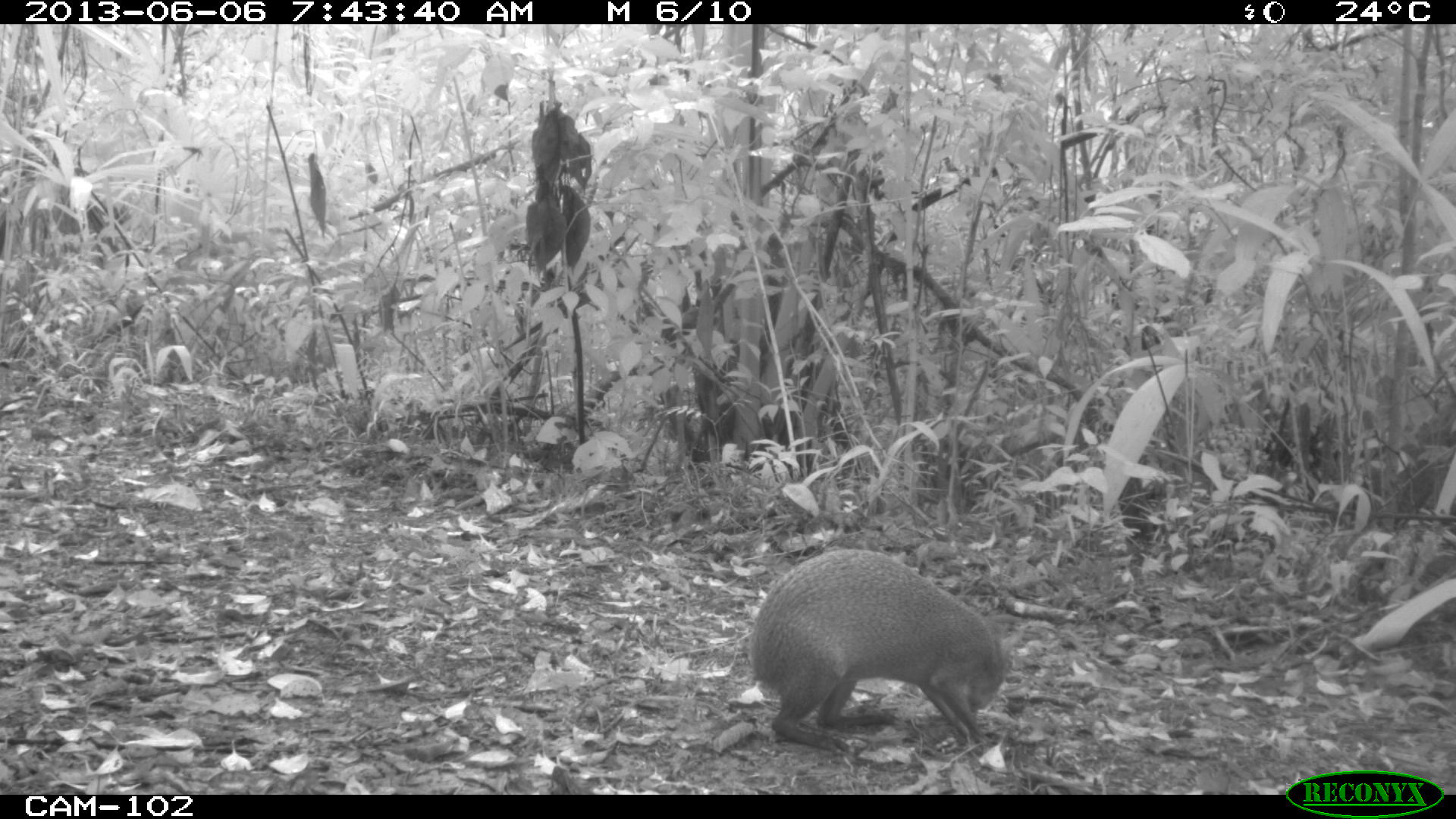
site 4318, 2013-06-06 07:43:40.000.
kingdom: Animalia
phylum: Chordata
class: Mammalia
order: Rodentia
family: Dasyproctidae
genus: Dasyprocta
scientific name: Dasyprocta punctata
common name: central american agouti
Dasyprocta punctata (central american agouti), count 1.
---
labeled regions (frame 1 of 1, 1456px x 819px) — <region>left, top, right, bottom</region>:
dasyprocta punctata: <region>743, 545, 1009, 758</region>